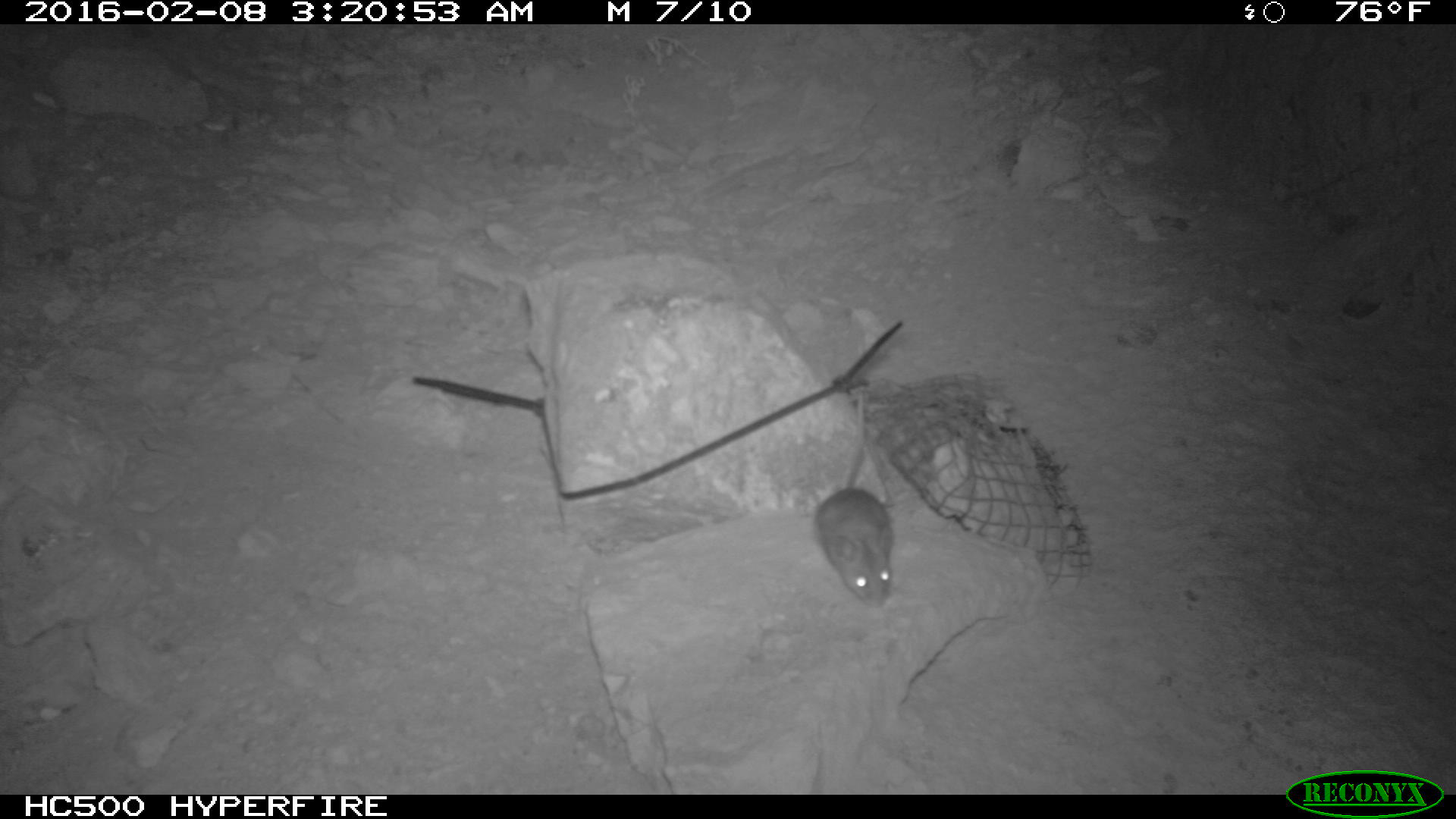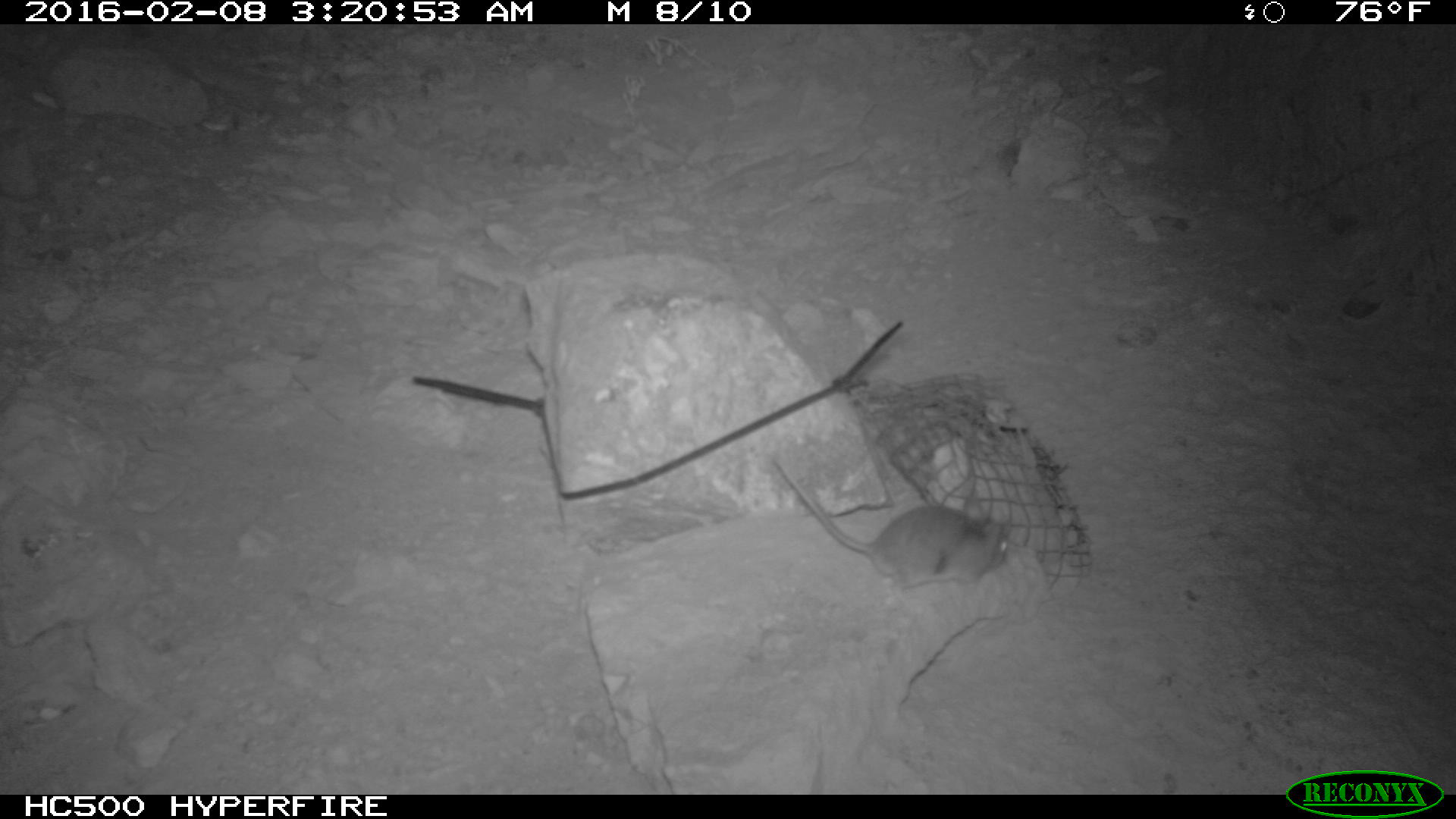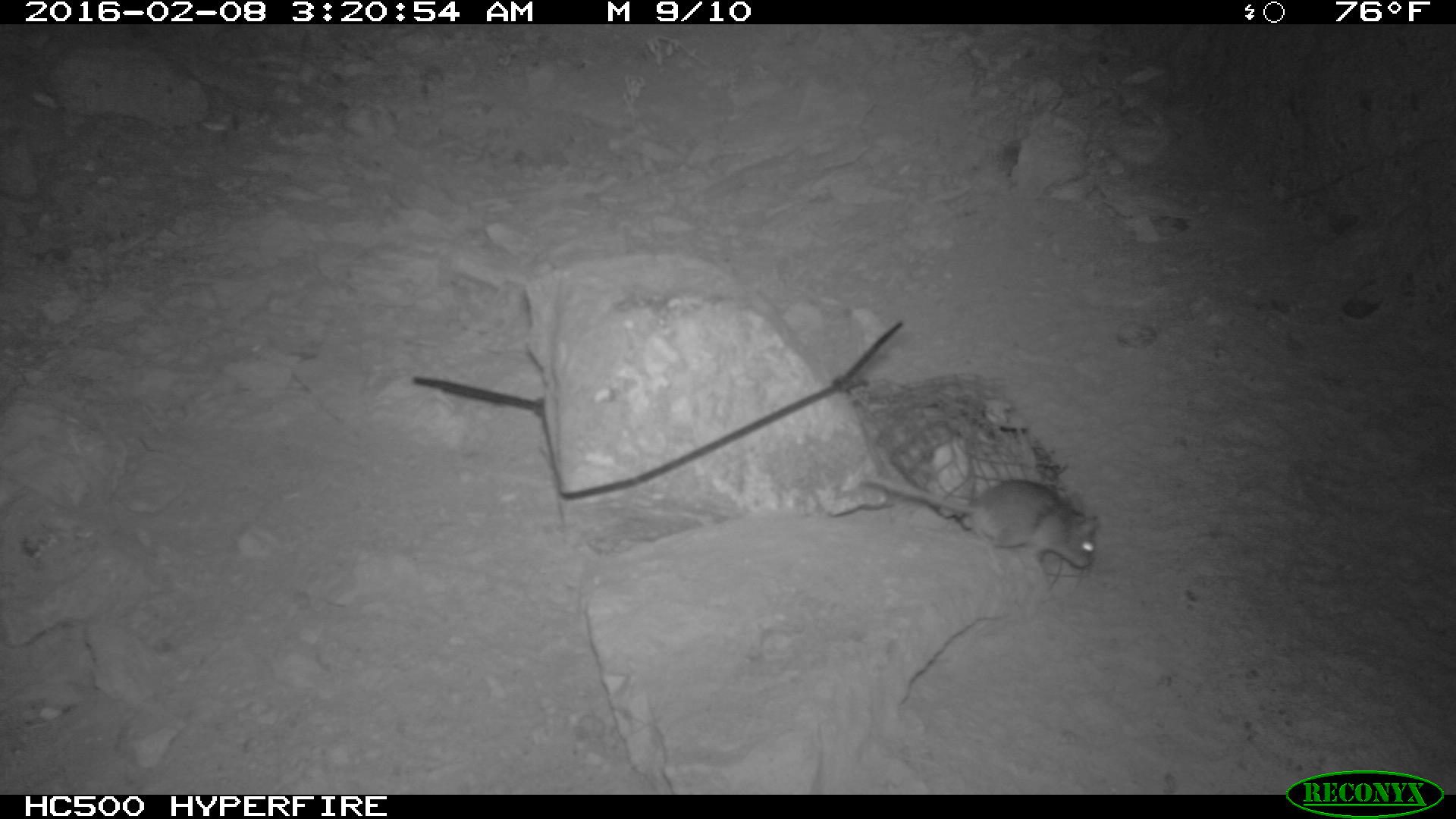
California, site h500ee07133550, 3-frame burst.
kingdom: Animalia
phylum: Chordata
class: Mammalia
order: Rodentia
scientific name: Rodentia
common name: rodent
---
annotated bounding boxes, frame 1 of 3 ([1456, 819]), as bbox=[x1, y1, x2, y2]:
rodent: bbox=[815, 391, 894, 610]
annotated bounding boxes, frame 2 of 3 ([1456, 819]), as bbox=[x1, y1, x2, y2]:
rodent: bbox=[771, 453, 1012, 605]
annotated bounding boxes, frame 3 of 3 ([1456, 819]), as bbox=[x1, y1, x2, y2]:
rodent: bbox=[852, 469, 1100, 572]